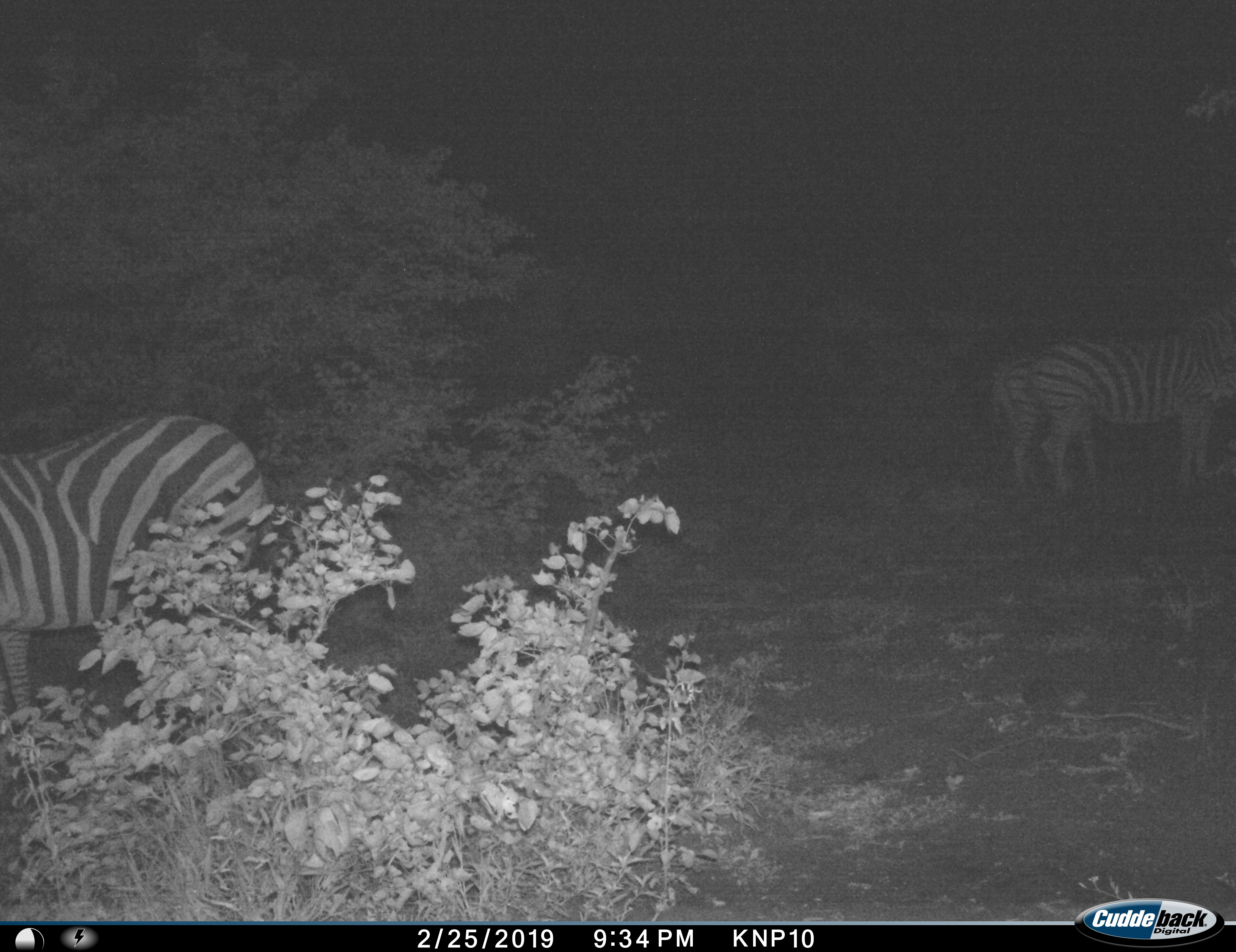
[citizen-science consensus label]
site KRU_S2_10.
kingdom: Animalia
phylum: Chordata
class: Mammalia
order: Perissodactyla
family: Equidae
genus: Equus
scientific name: Equus quagga burchellii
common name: burchell's zebra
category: zebraburchells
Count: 3.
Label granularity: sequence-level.